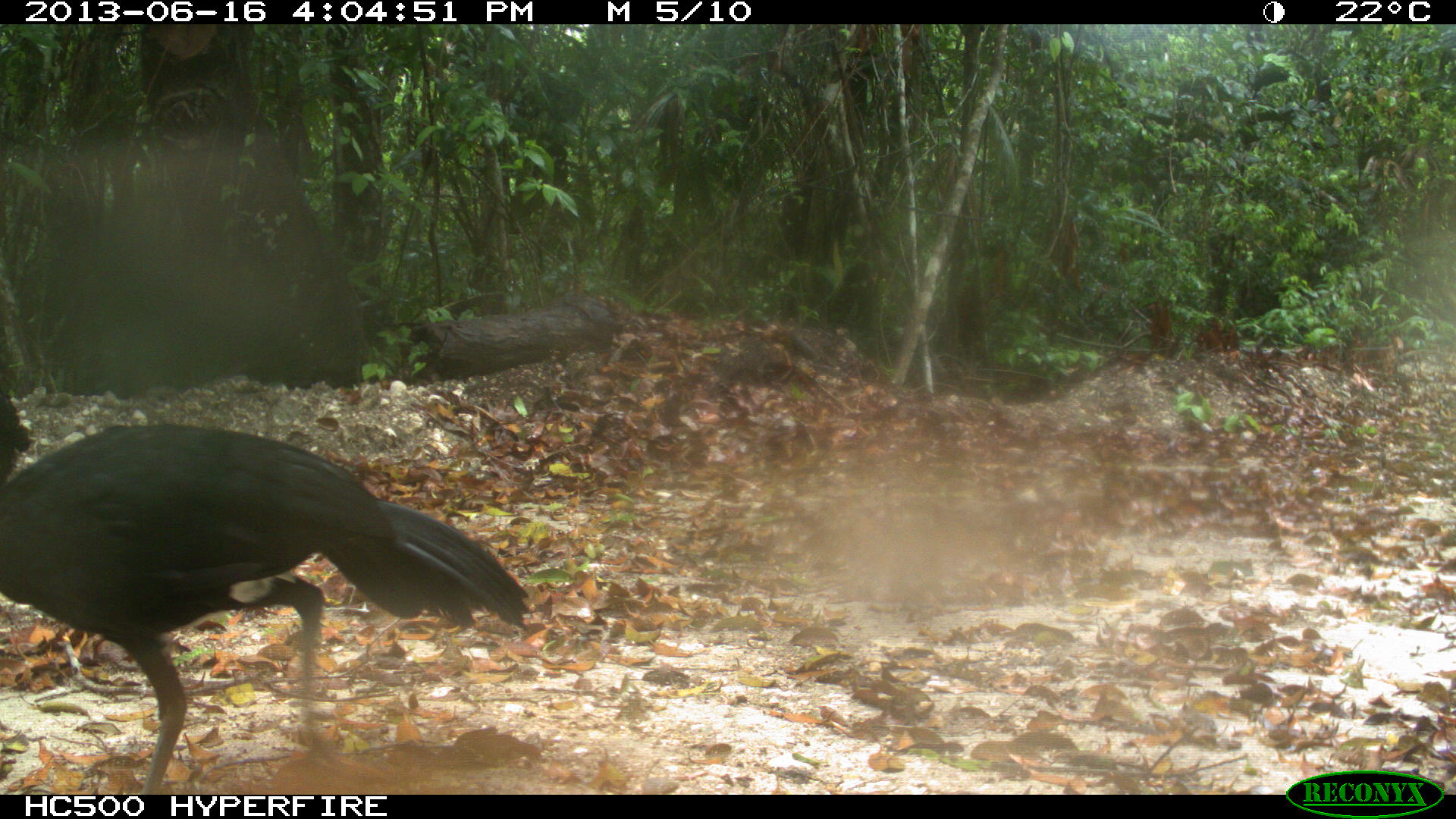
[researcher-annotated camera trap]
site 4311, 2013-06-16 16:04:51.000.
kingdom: Animalia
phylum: Chordata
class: Aves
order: Galliformes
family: Cracidae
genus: Crax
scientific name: Crax rubra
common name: great curassow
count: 1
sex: male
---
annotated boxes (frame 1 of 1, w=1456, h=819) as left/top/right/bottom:
crax rubra: 0/365/529/793